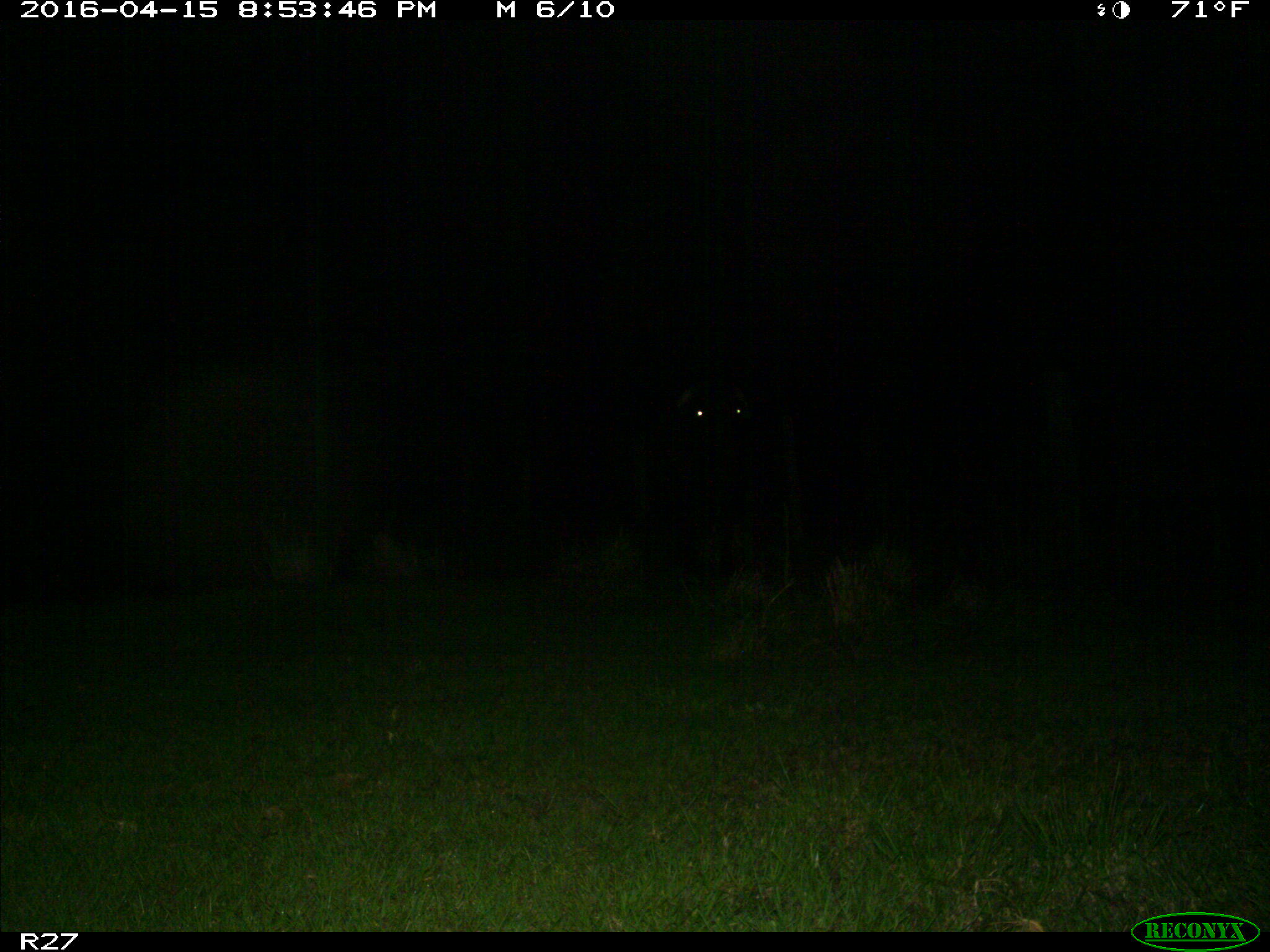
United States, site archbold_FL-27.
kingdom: Animalia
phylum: Chordata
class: Mammalia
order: Artiodactyla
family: Bovidae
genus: Bos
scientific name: Bos taurus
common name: domestic cow